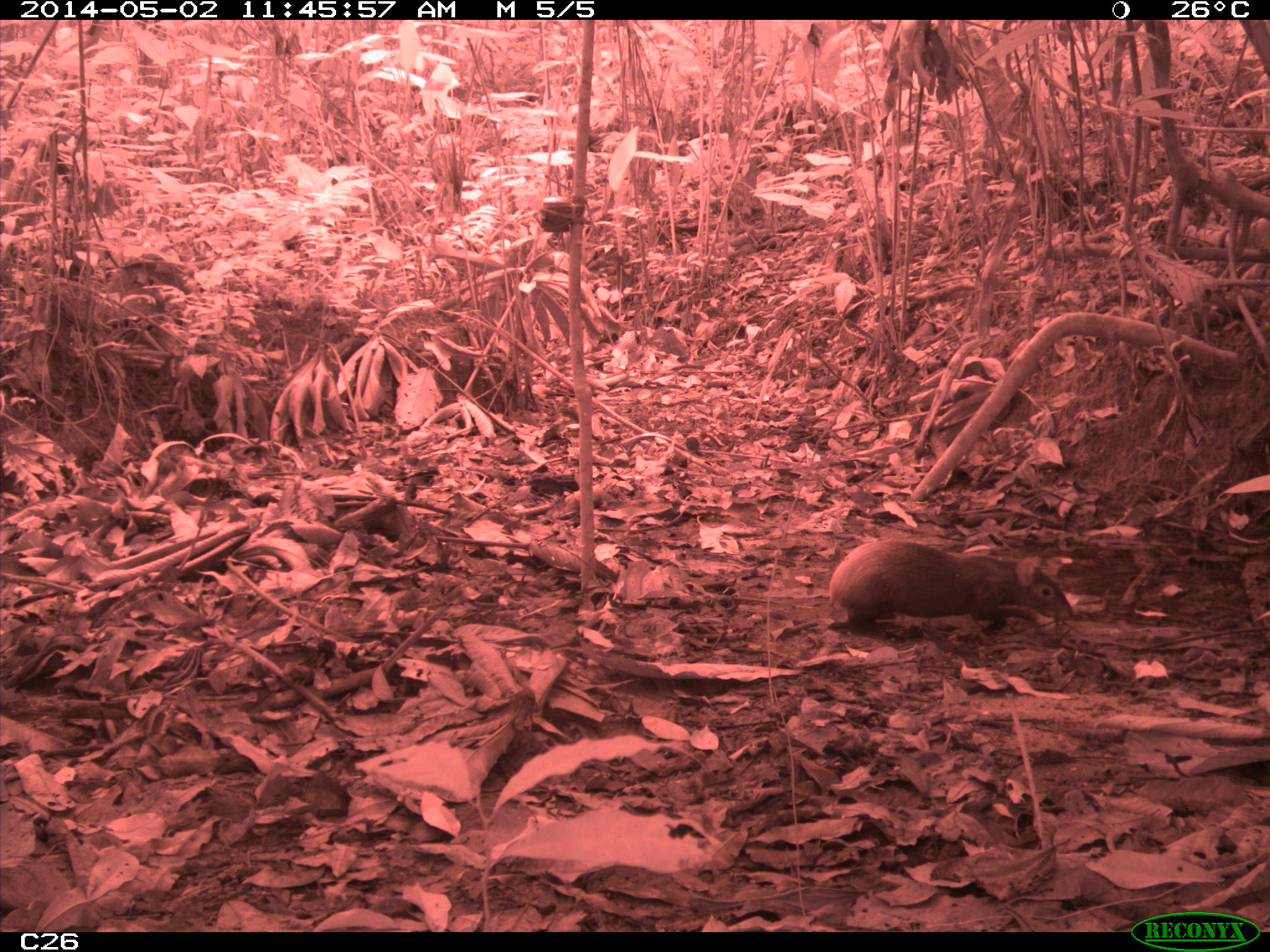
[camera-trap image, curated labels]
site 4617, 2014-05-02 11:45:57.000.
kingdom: Animalia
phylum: Chordata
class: Mammalia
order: Rodentia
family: Dasyproctidae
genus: Dasyprocta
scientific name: Dasyprocta leporina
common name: red-rumped agouti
Dasyprocta leporina (red-rumped agouti), count 1, age adult.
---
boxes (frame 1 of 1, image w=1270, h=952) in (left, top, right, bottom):
dasyprocta leporina: (828, 538, 1075, 635)